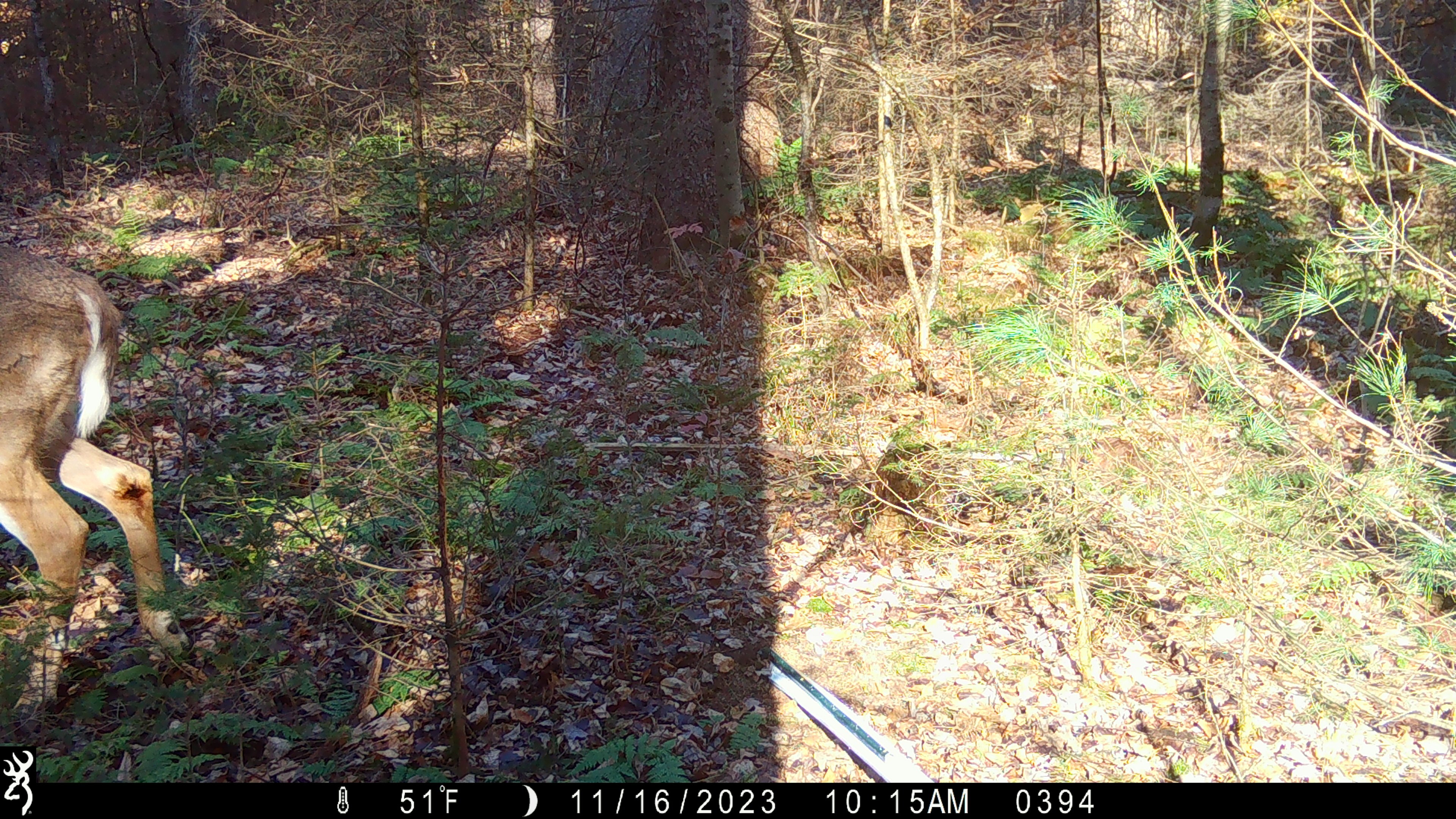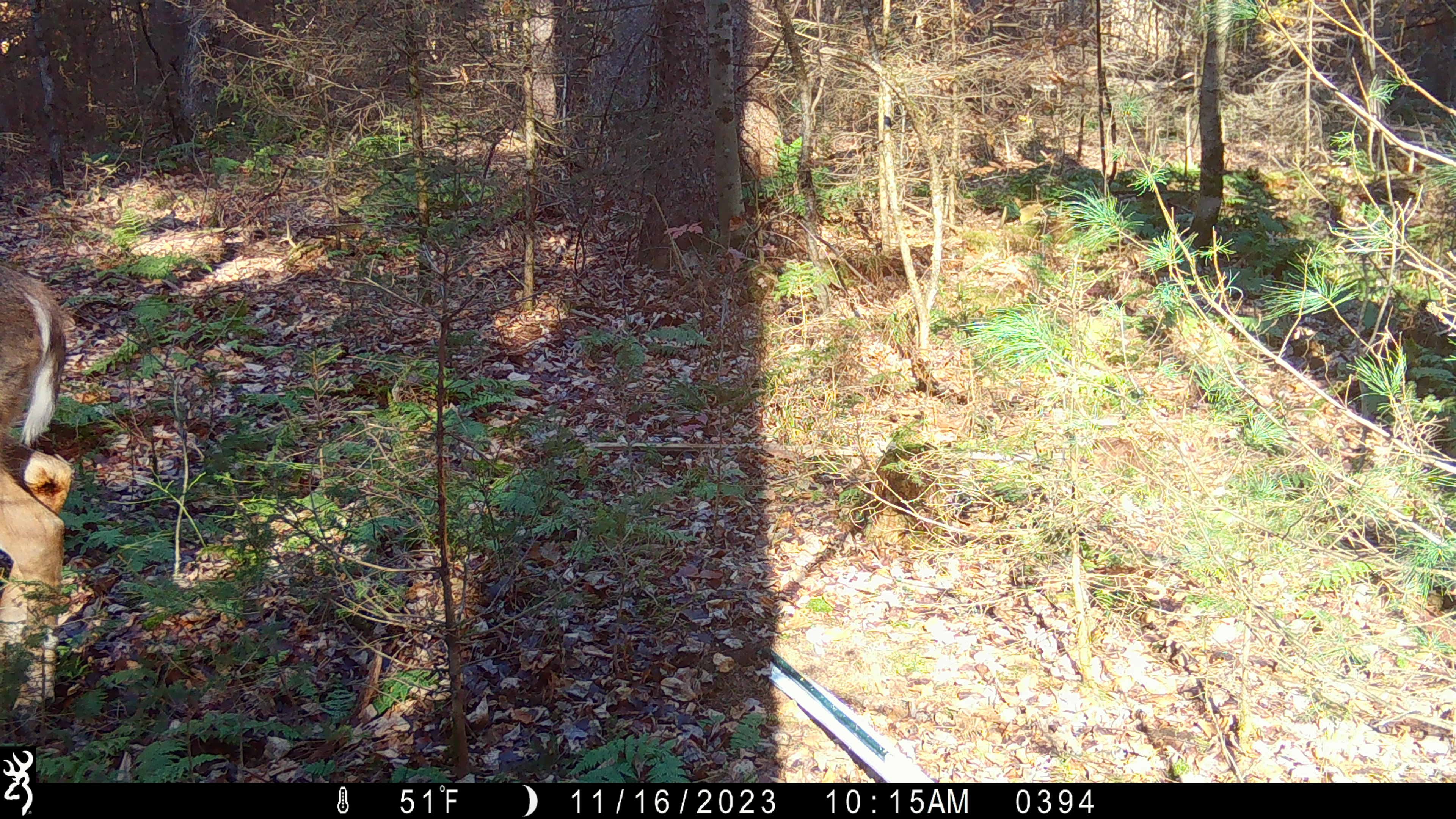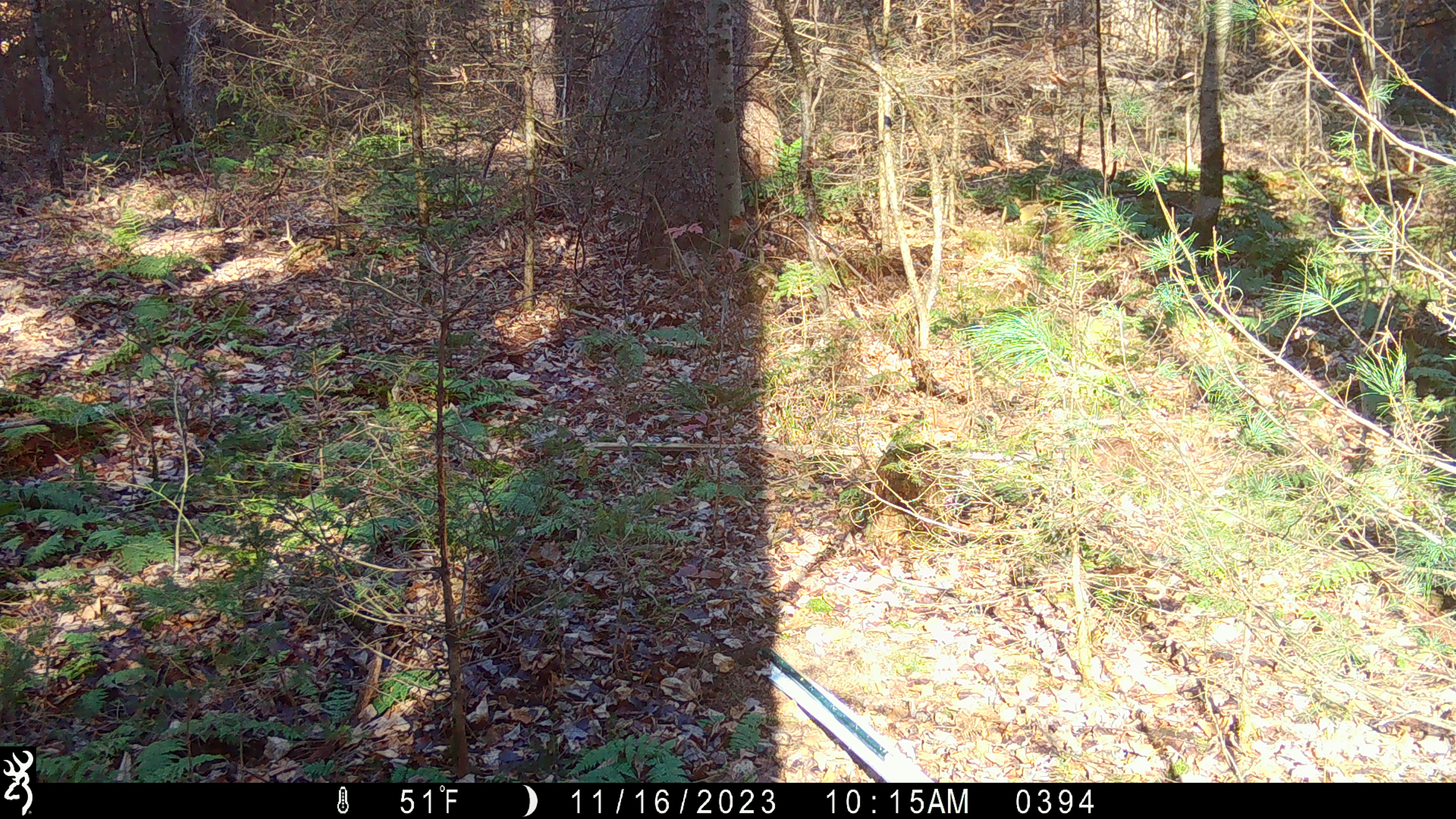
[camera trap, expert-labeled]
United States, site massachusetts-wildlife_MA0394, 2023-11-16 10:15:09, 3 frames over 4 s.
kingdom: Animalia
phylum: Chordata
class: Mammalia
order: Artiodactyla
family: Cervidae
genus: Odocoileus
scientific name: Odocoileus virginianus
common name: white-tailed deer